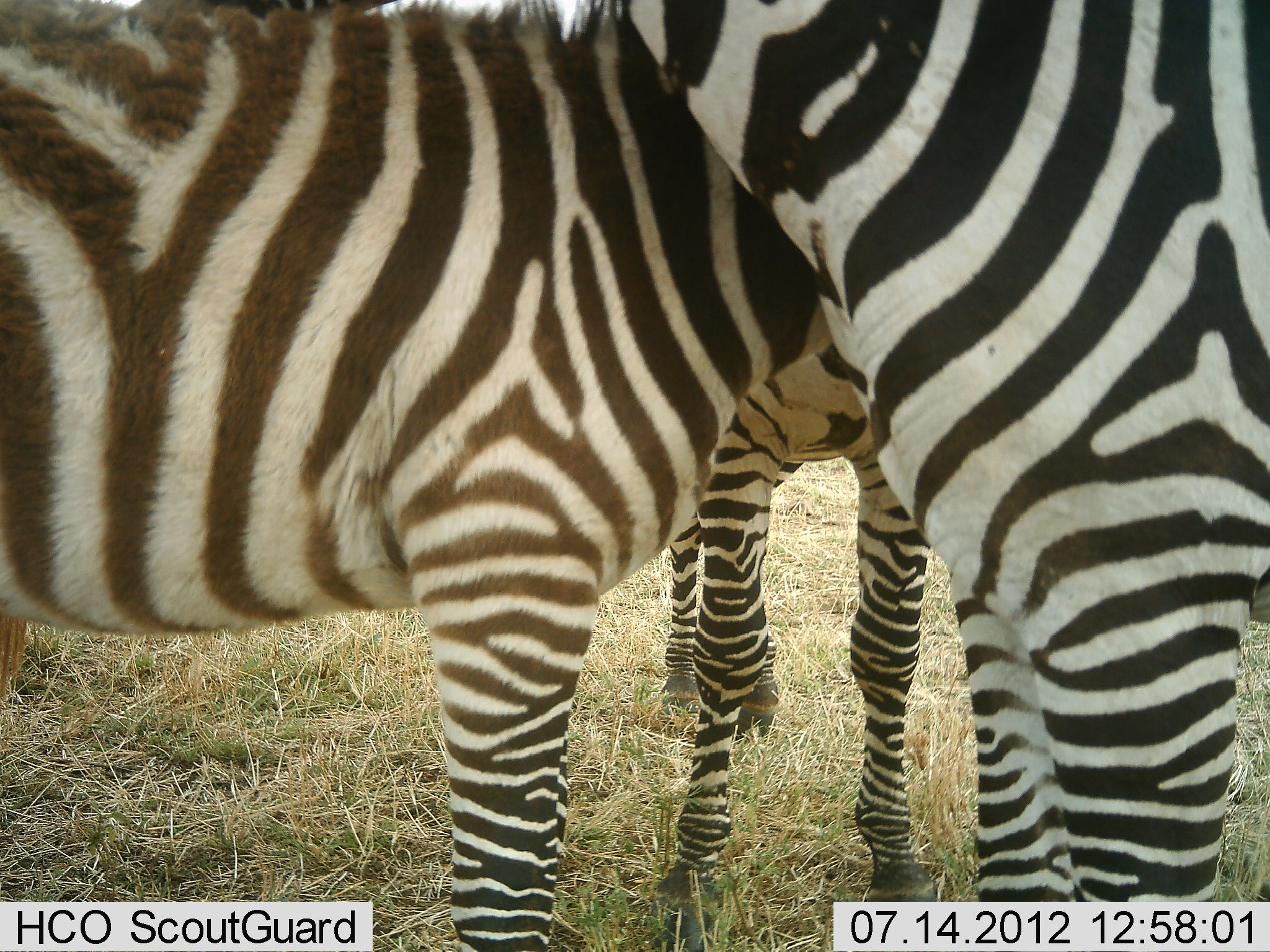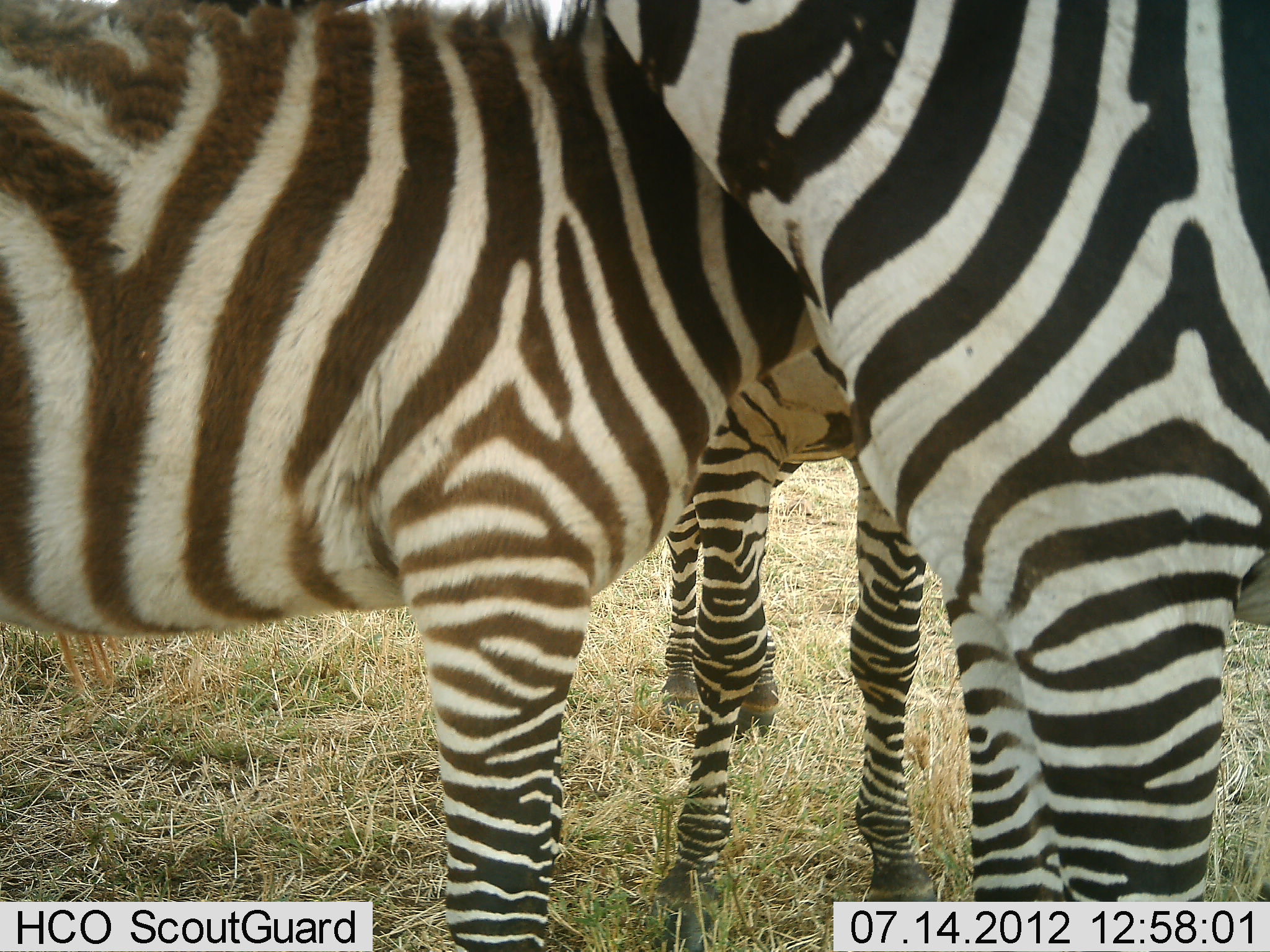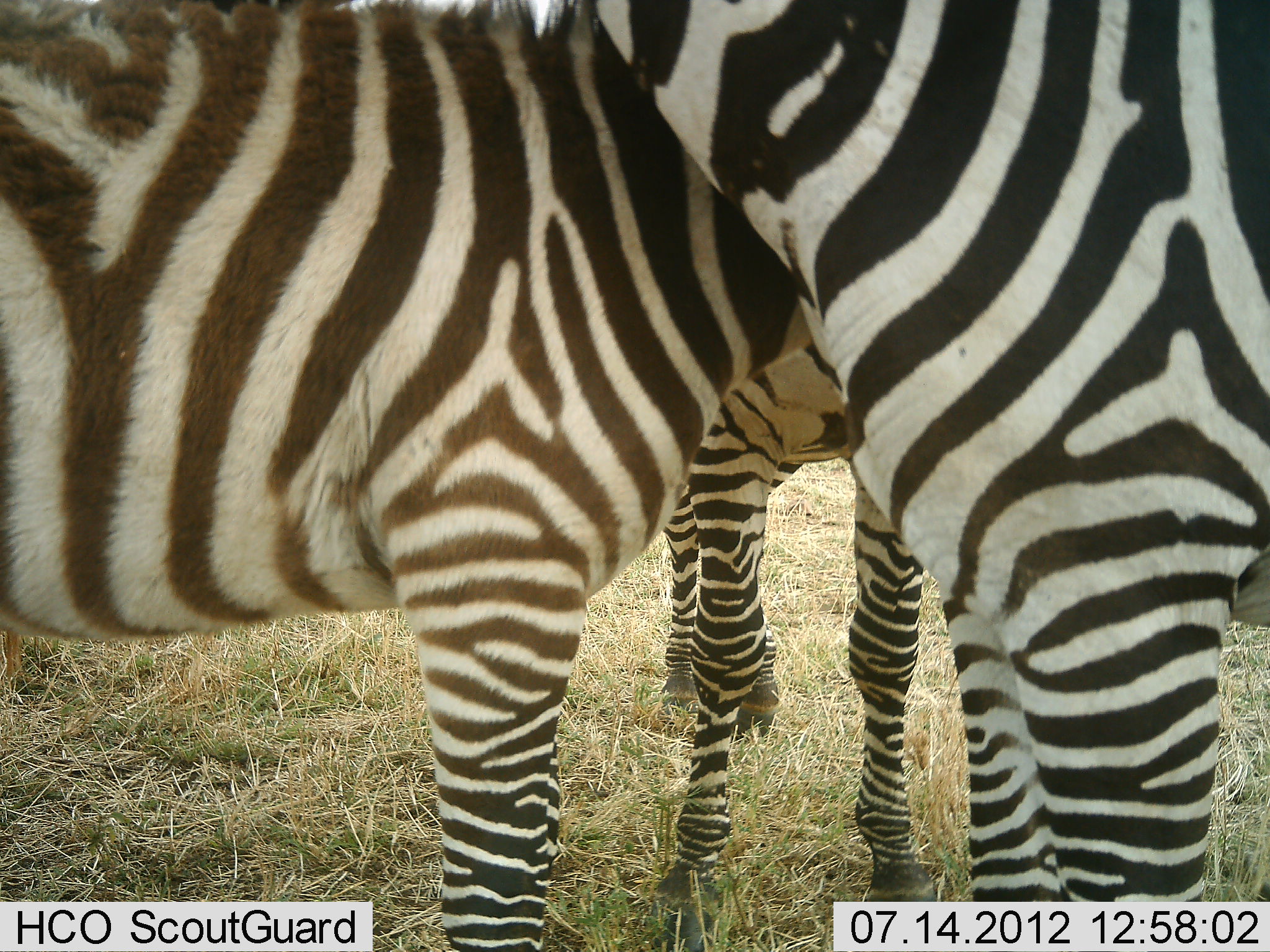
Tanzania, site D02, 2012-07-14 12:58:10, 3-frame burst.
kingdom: Animalia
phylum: Chordata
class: Mammalia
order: Perissodactyla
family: Equidae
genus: Equus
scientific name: Equus quagga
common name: plains zebra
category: zebra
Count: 3.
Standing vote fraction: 100%.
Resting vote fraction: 0%.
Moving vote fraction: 0%.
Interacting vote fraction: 40%.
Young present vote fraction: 10%.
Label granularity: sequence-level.